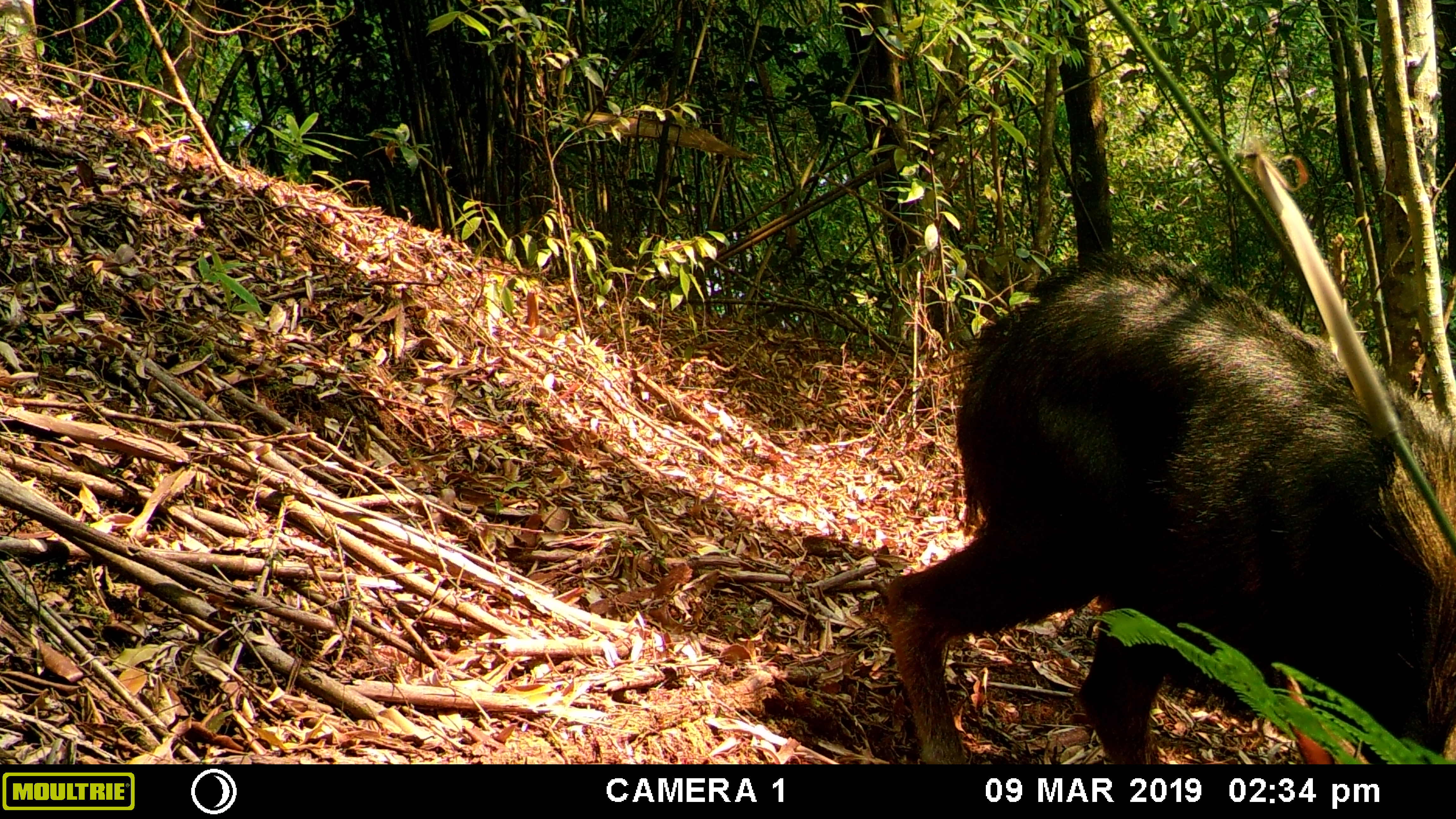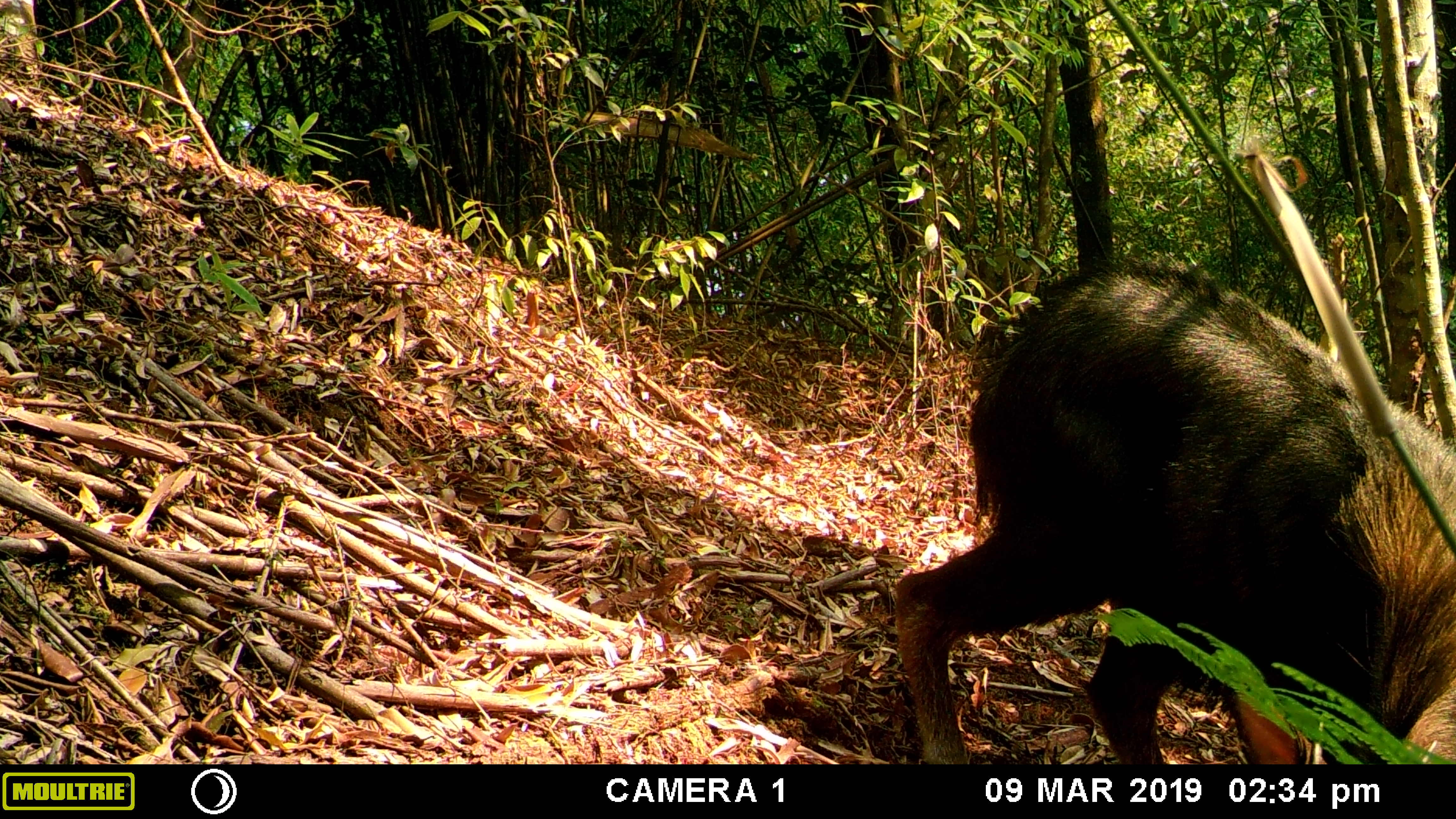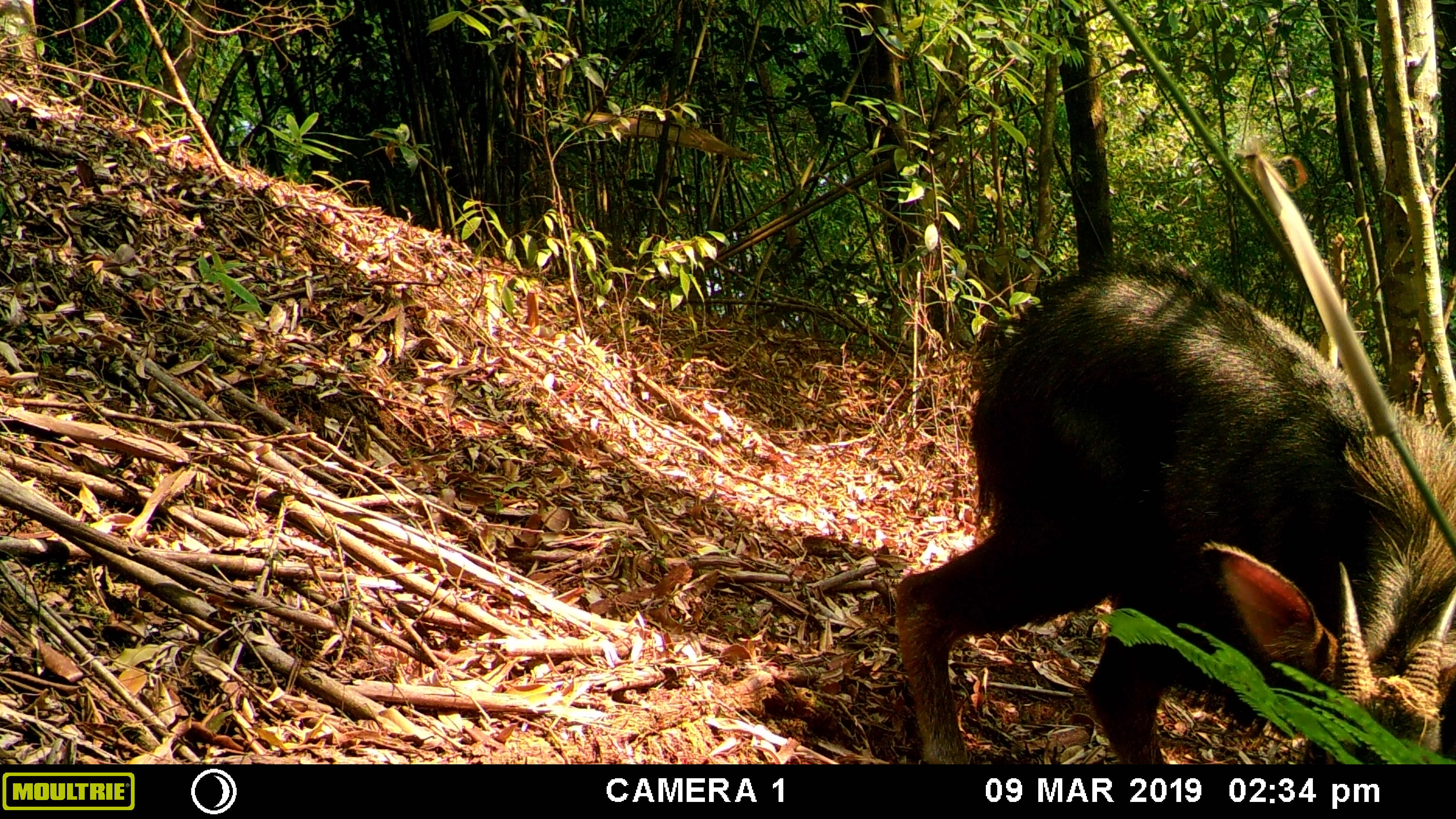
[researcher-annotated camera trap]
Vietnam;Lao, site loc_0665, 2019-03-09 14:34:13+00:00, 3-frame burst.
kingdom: Animalia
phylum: Chordata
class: Mammalia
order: Artiodactyla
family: Bovidae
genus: Capricornis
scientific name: Capricornis sumatraensis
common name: chinese serow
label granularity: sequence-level